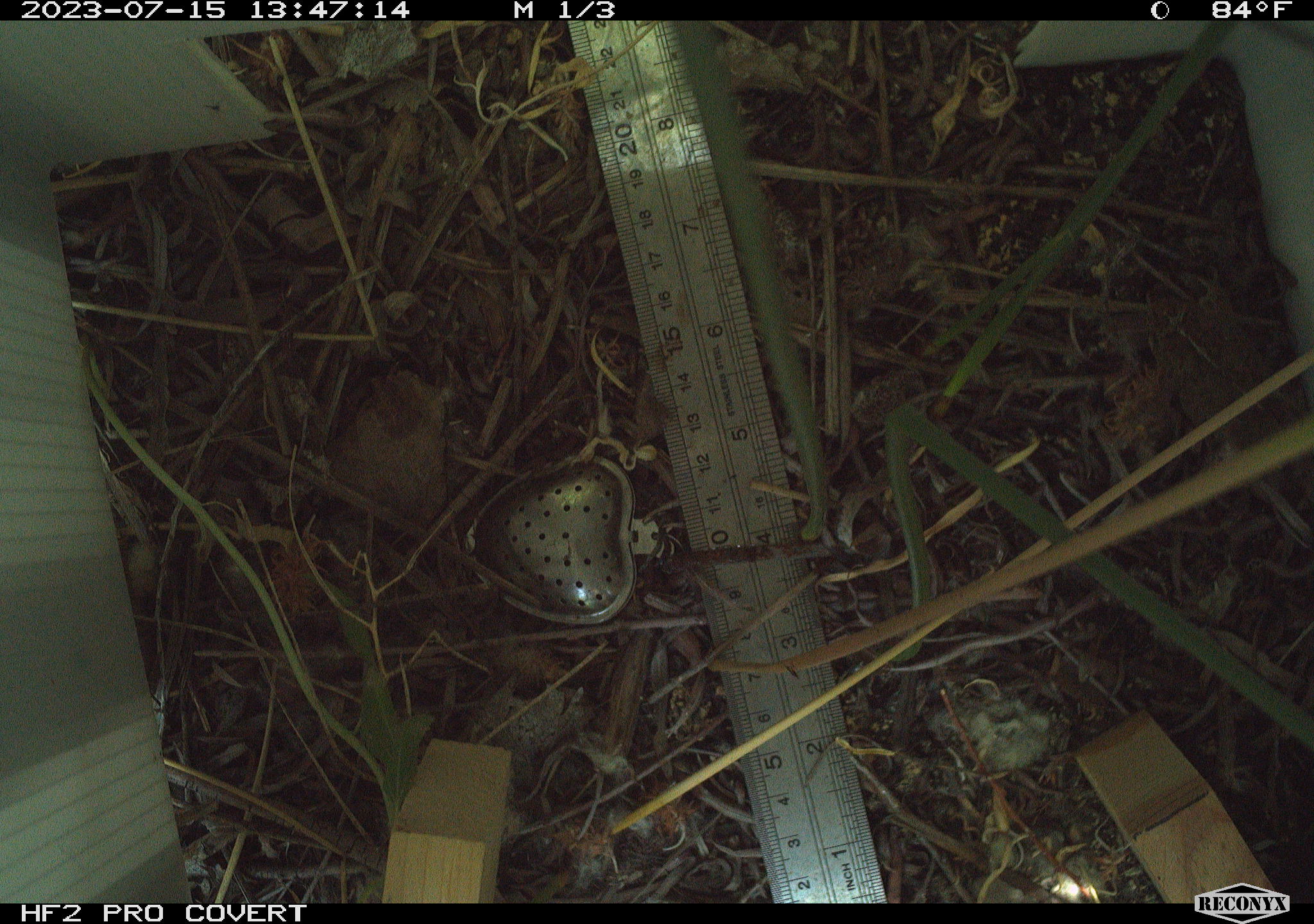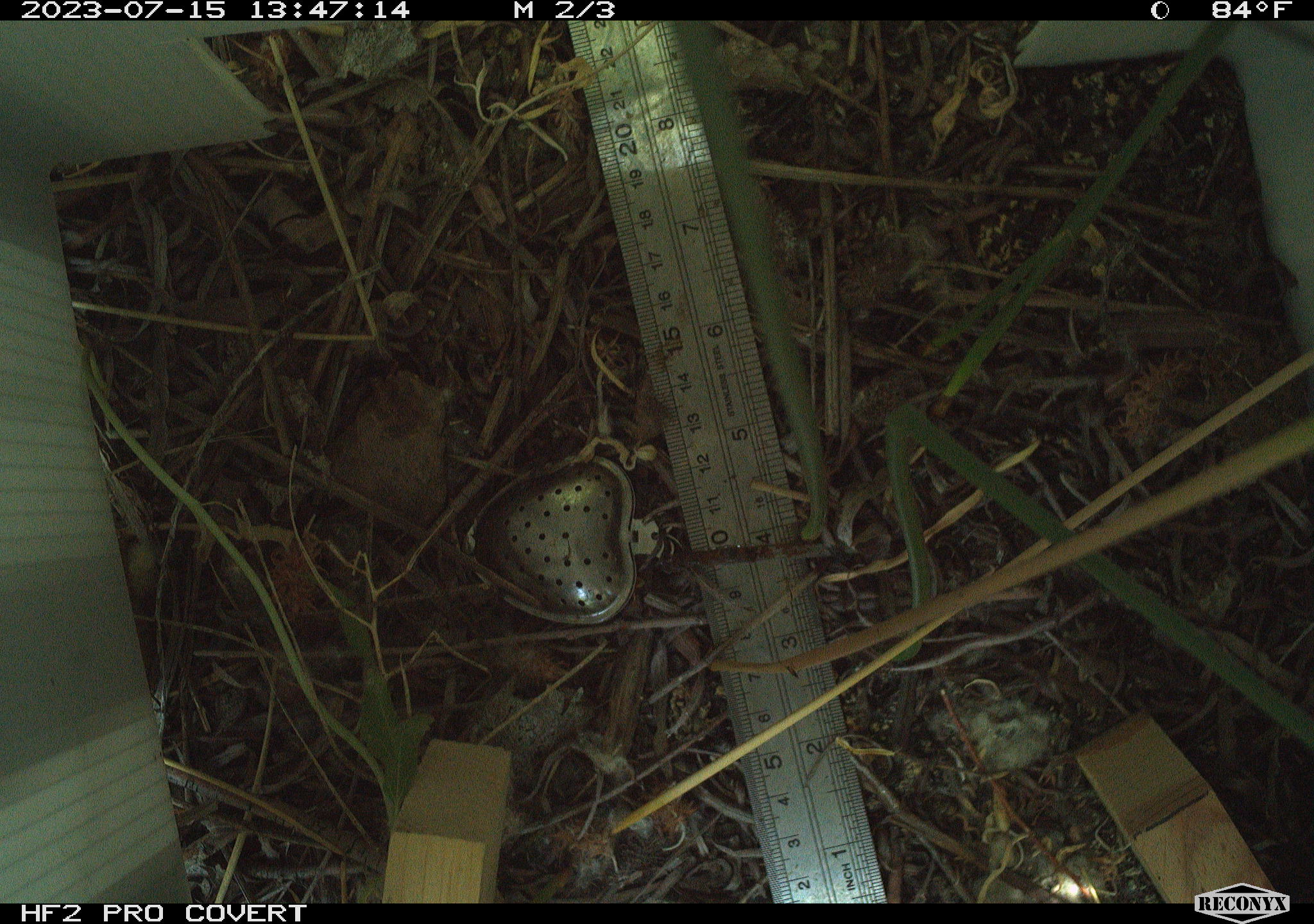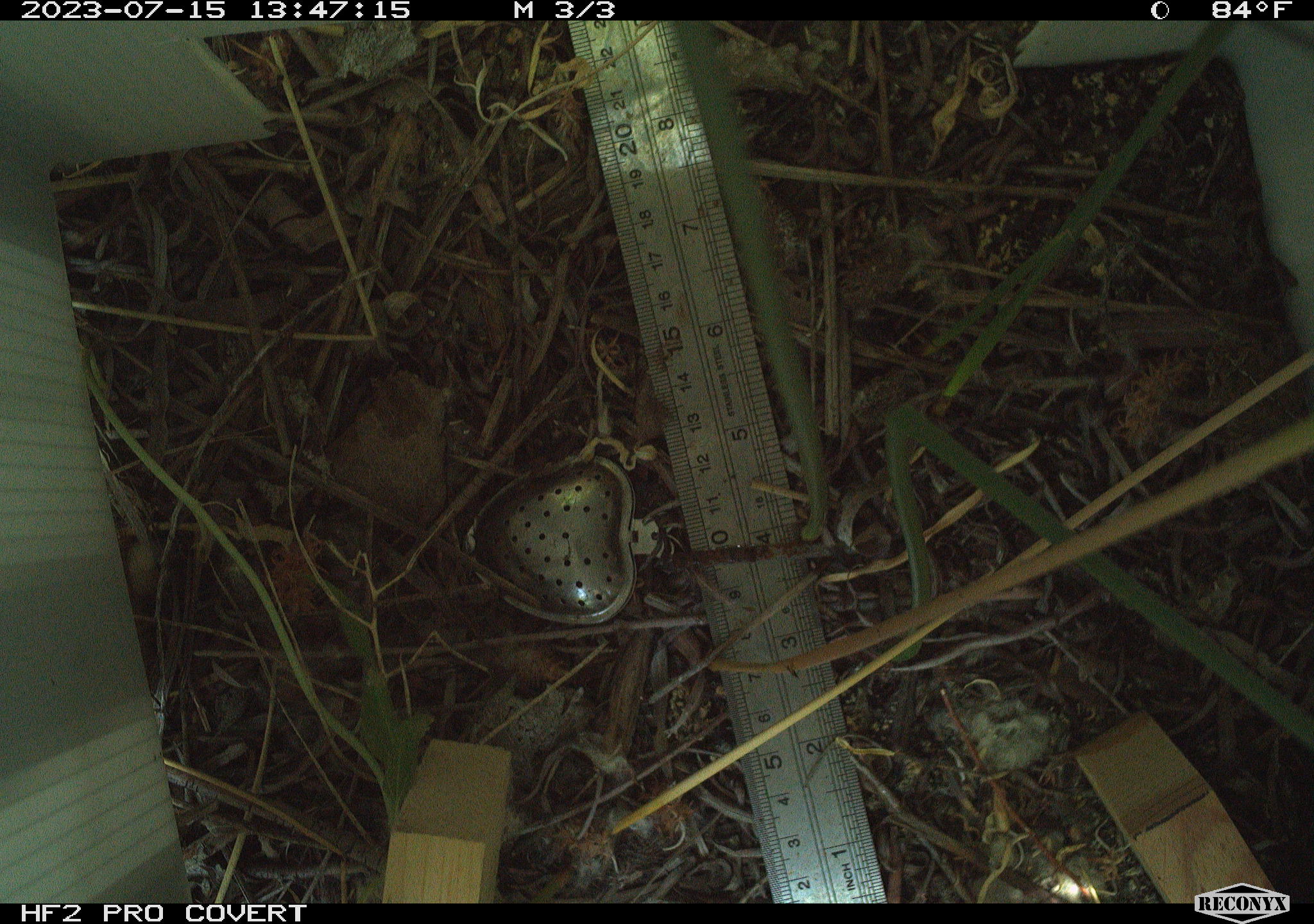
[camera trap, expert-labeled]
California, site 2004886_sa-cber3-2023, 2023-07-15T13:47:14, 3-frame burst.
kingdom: Animalia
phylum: Chordata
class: Amphibia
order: Anura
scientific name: Anura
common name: frogs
Frogs (Anura).